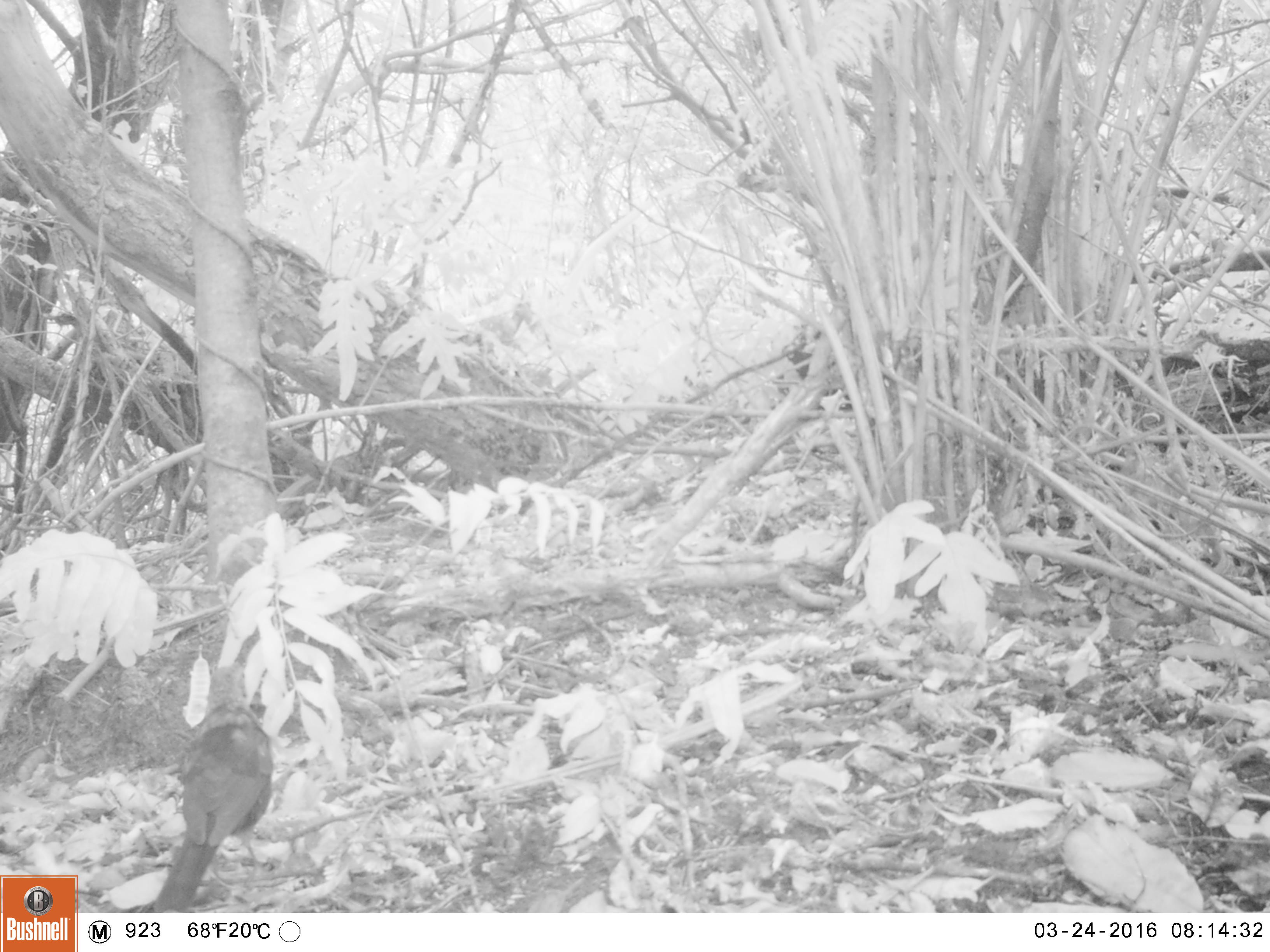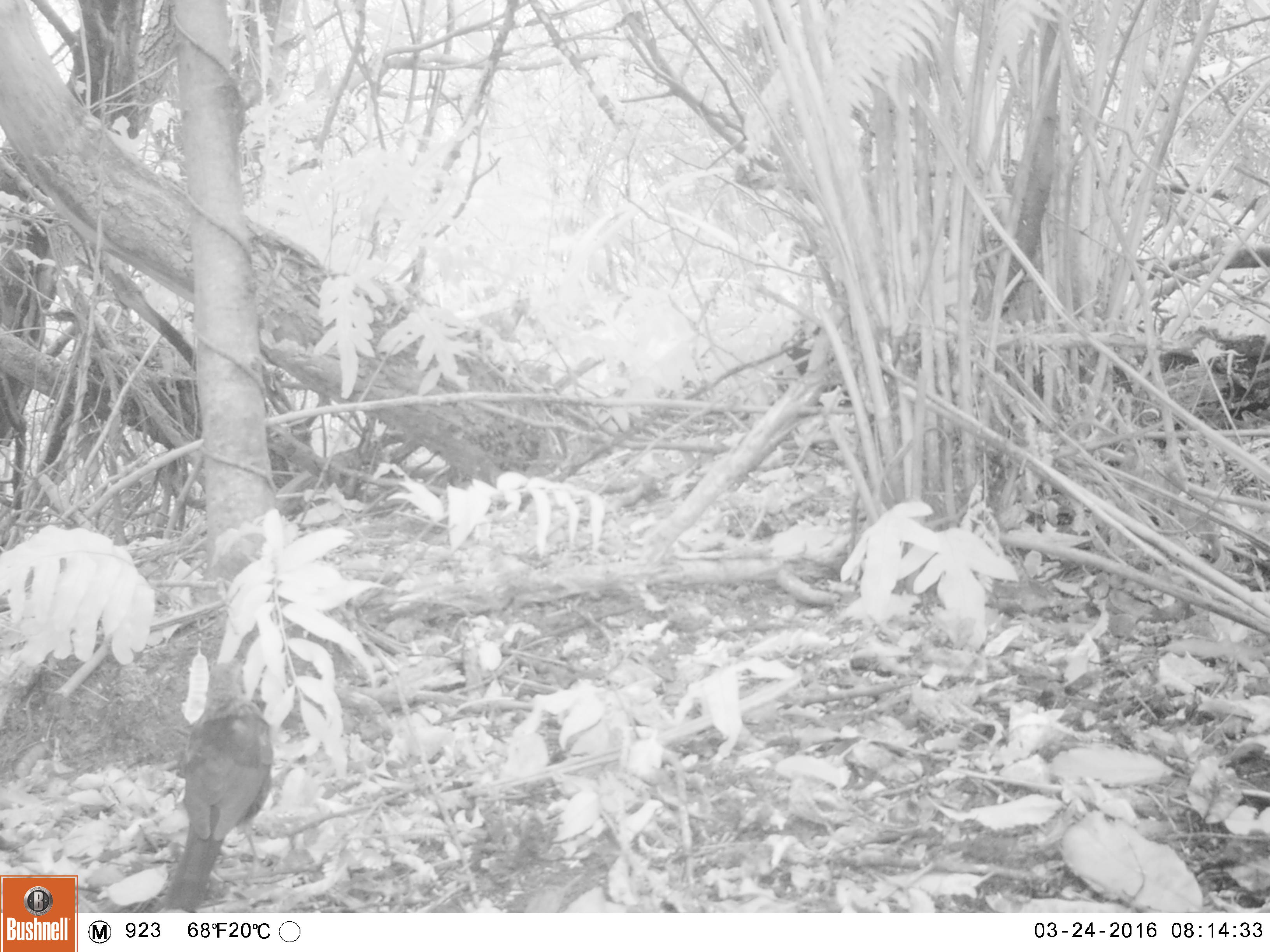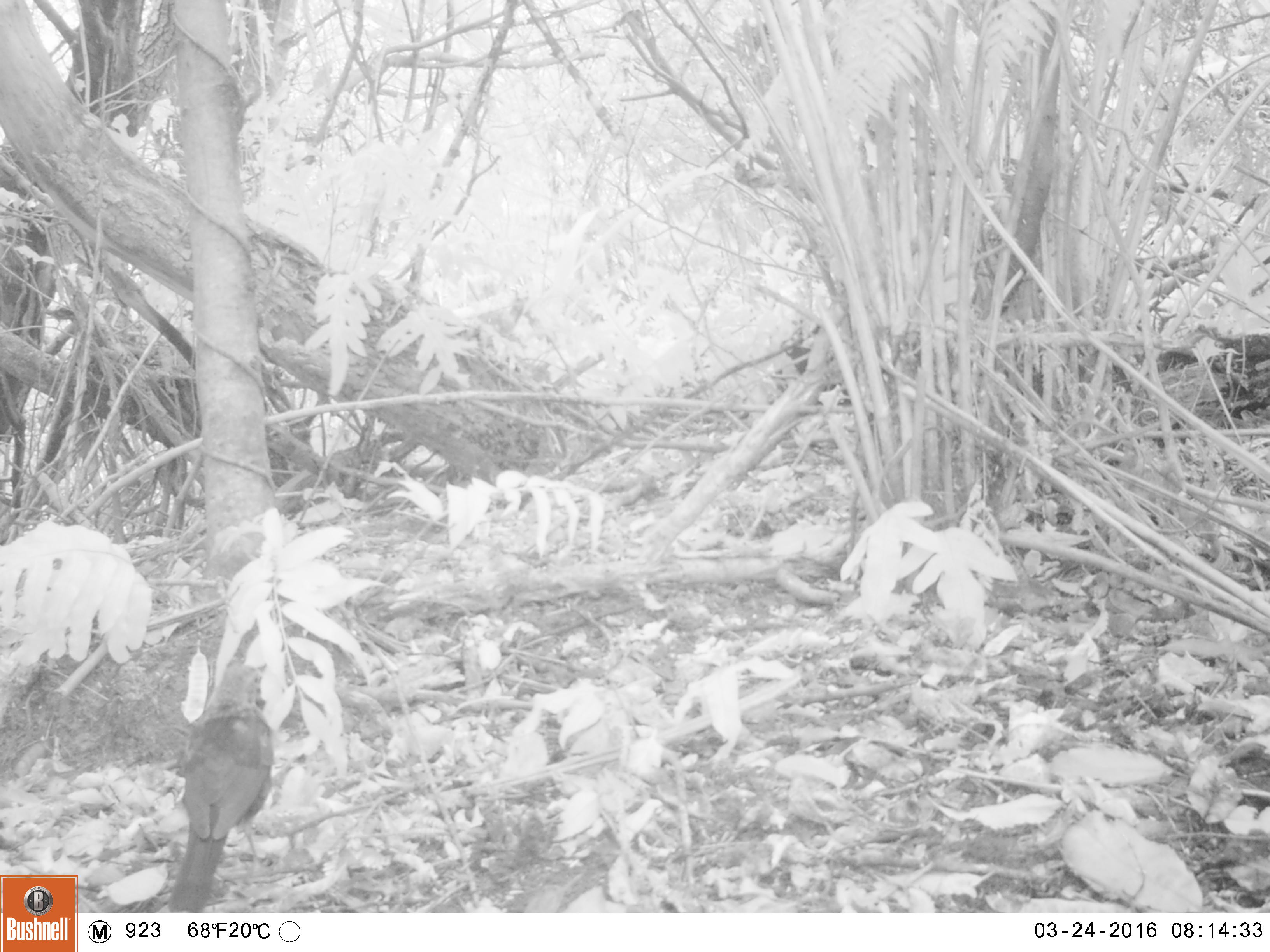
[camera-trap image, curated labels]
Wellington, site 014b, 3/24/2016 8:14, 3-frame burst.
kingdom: Animalia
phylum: Chordata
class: Aves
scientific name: Aves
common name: bird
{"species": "bird (Aves)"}